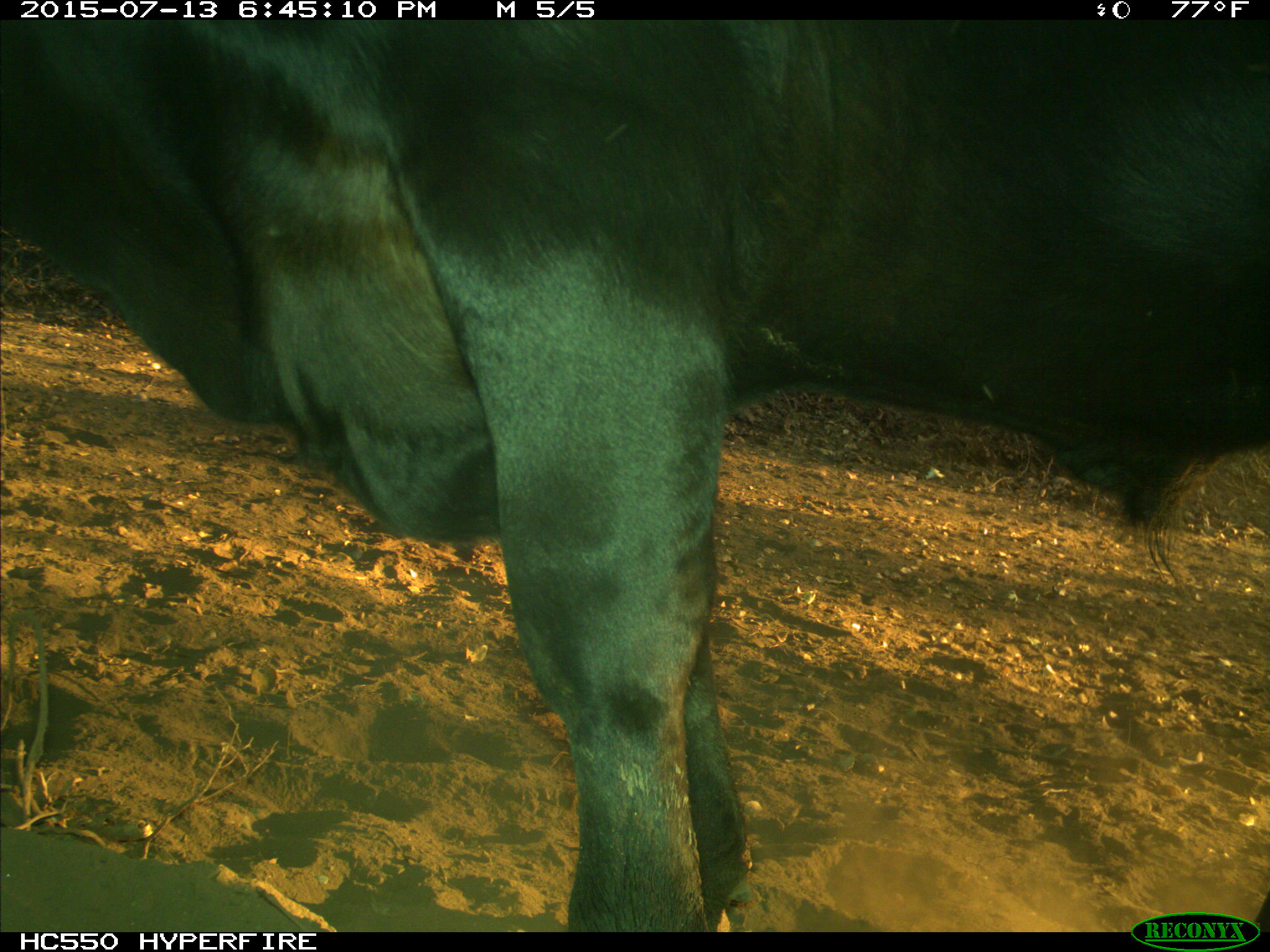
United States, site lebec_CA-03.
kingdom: Animalia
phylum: Chordata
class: Mammalia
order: Artiodactyla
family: Bovidae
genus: Bos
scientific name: Bos taurus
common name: domestic cow